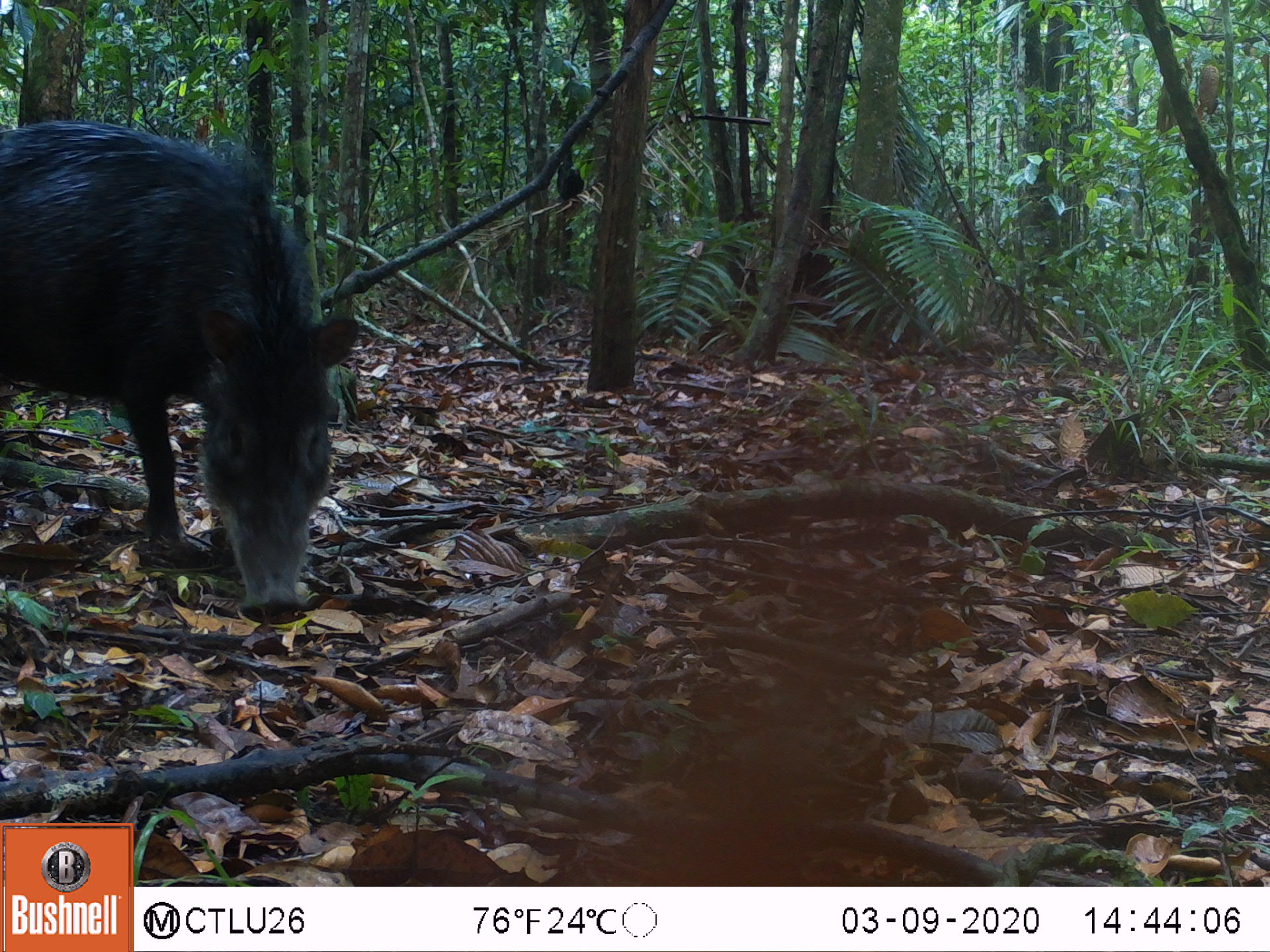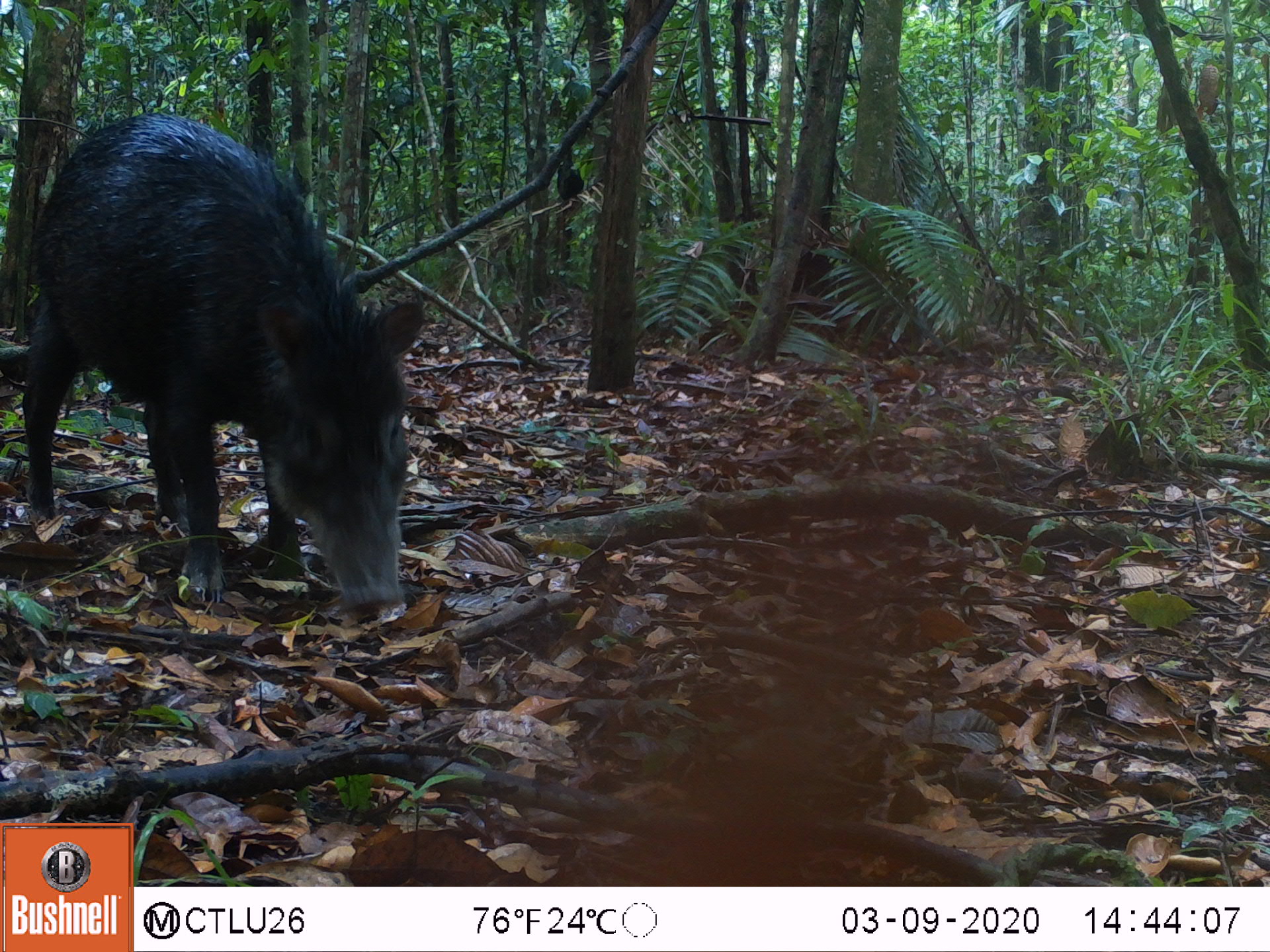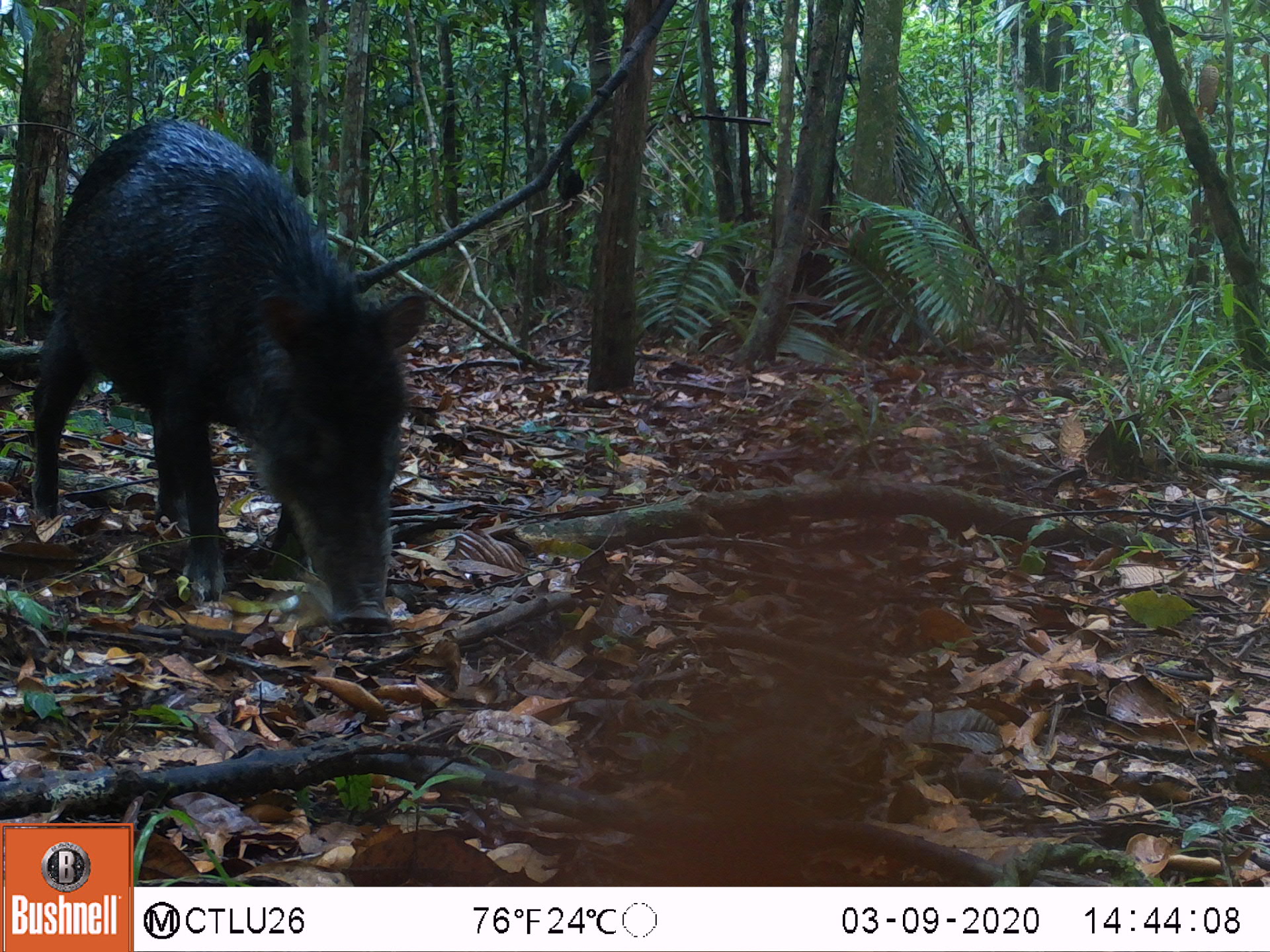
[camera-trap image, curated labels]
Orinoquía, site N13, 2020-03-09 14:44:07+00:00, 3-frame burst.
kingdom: Animalia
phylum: Chordata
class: Mammalia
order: Artiodactyla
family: Tayassuidae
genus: Tayassu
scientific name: Tayassu pecari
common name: white-lipped peccary